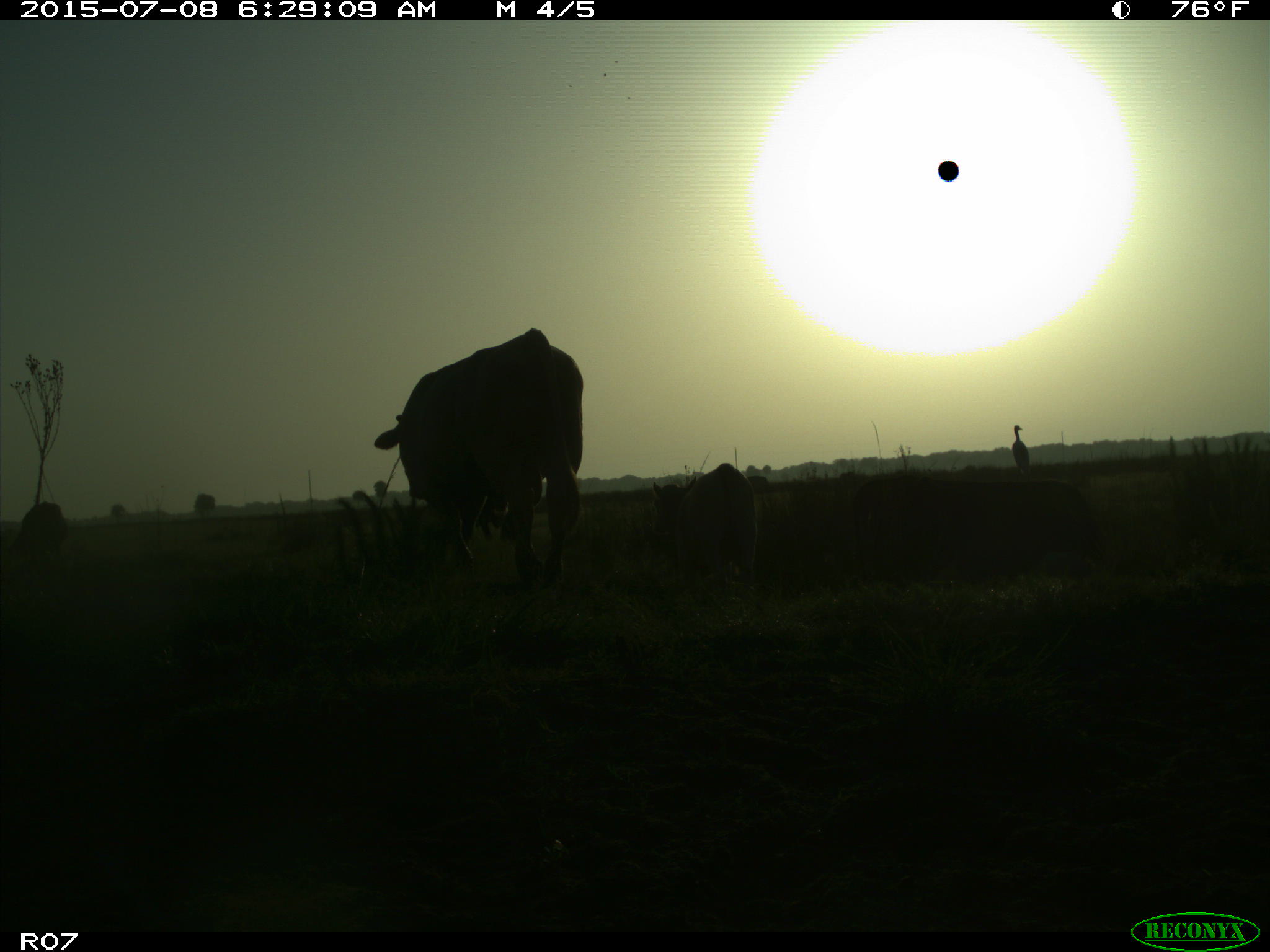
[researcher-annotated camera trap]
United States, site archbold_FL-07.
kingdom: Animalia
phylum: Chordata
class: Mammalia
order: Artiodactyla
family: Bovidae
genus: Bos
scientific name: Bos taurus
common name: domestic cow